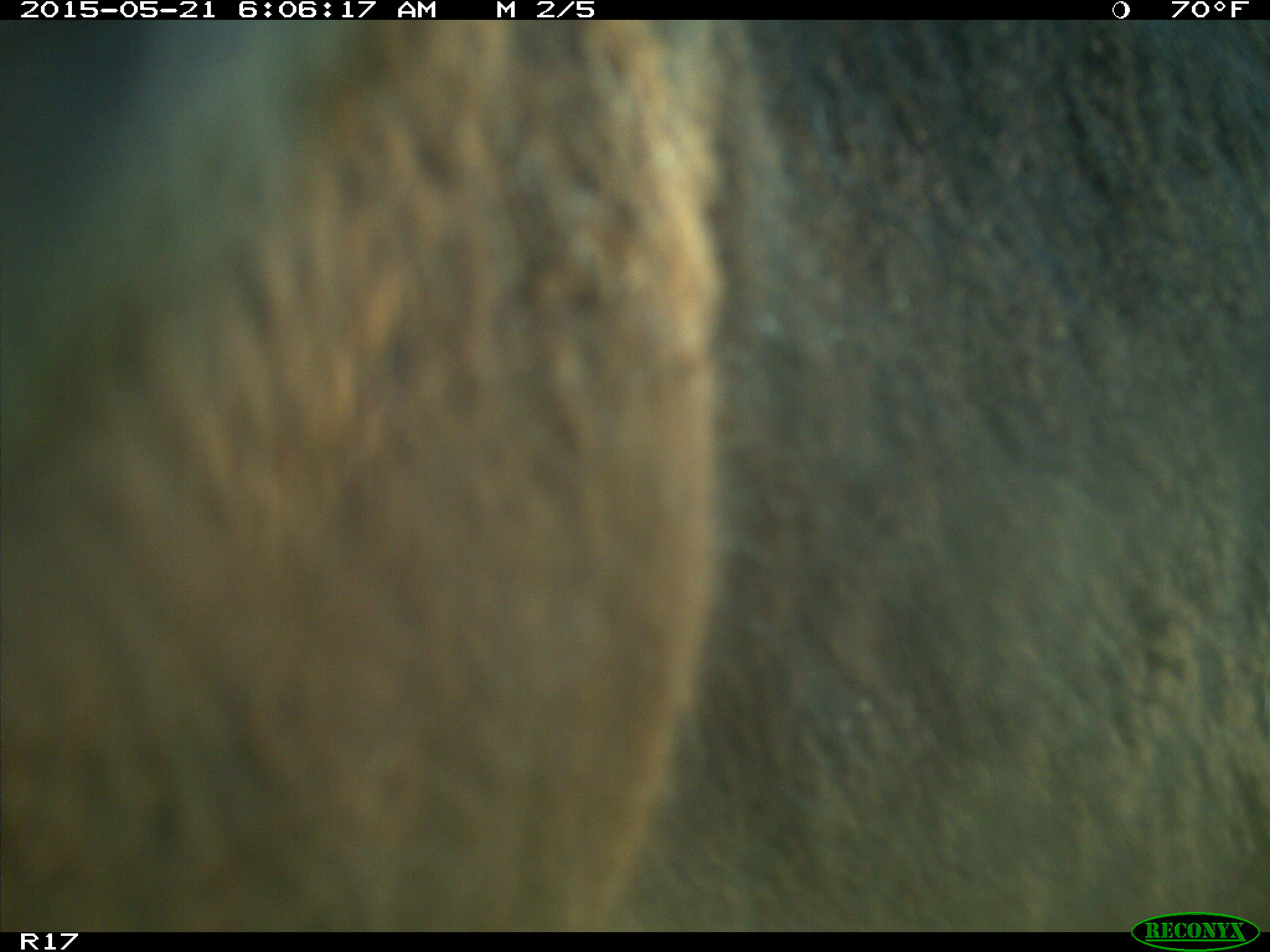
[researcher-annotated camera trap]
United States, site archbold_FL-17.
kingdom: Animalia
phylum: Chordata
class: Mammalia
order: Artiodactyla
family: Bovidae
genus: Bos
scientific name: Bos taurus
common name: domestic cow